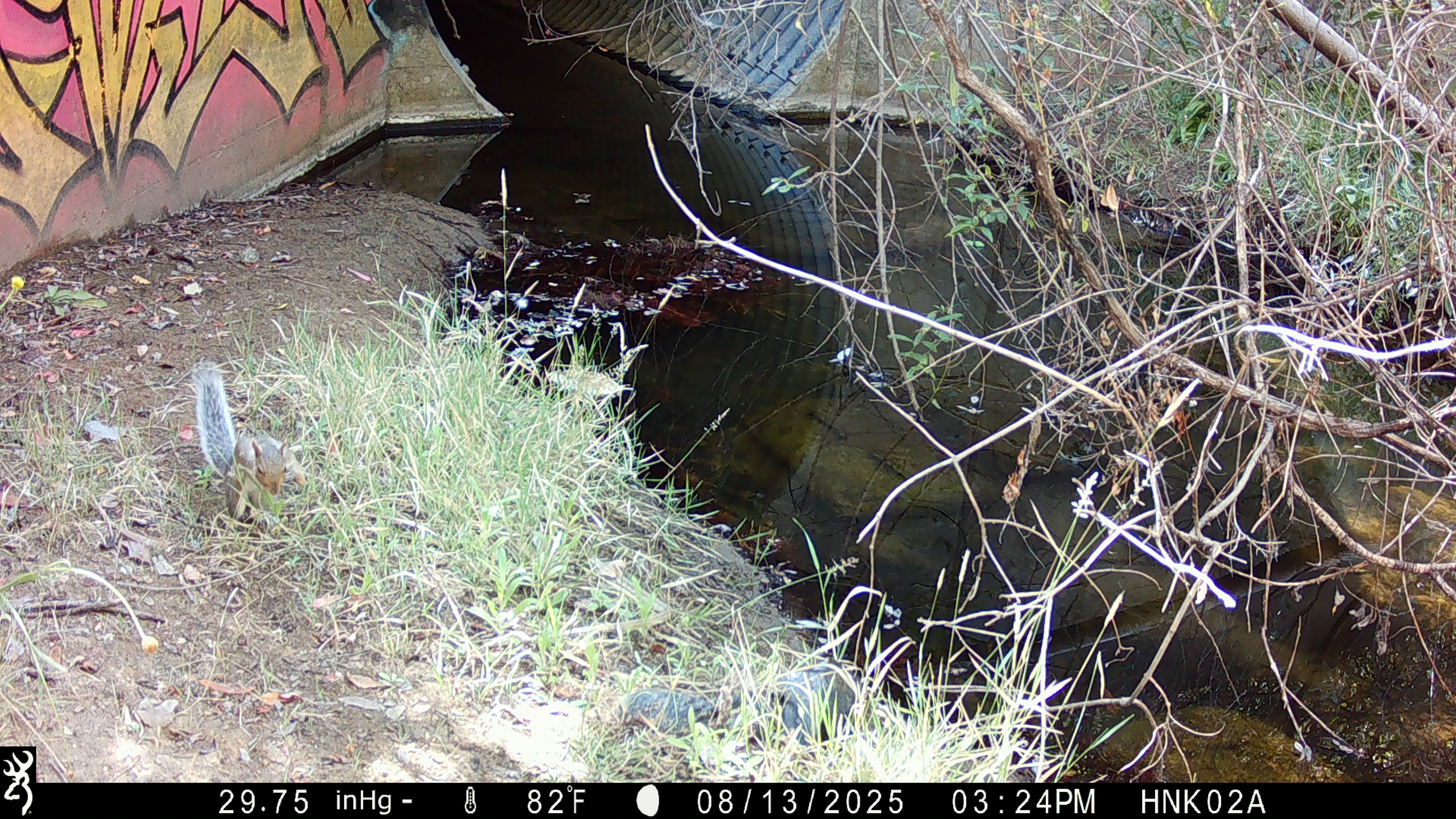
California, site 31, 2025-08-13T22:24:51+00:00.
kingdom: Animalia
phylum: Chordata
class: Mammalia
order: Rodentia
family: Sciuridae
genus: Sciurus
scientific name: Sciurus carolinensis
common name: eastern gray squirrel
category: eastern grey squirrel